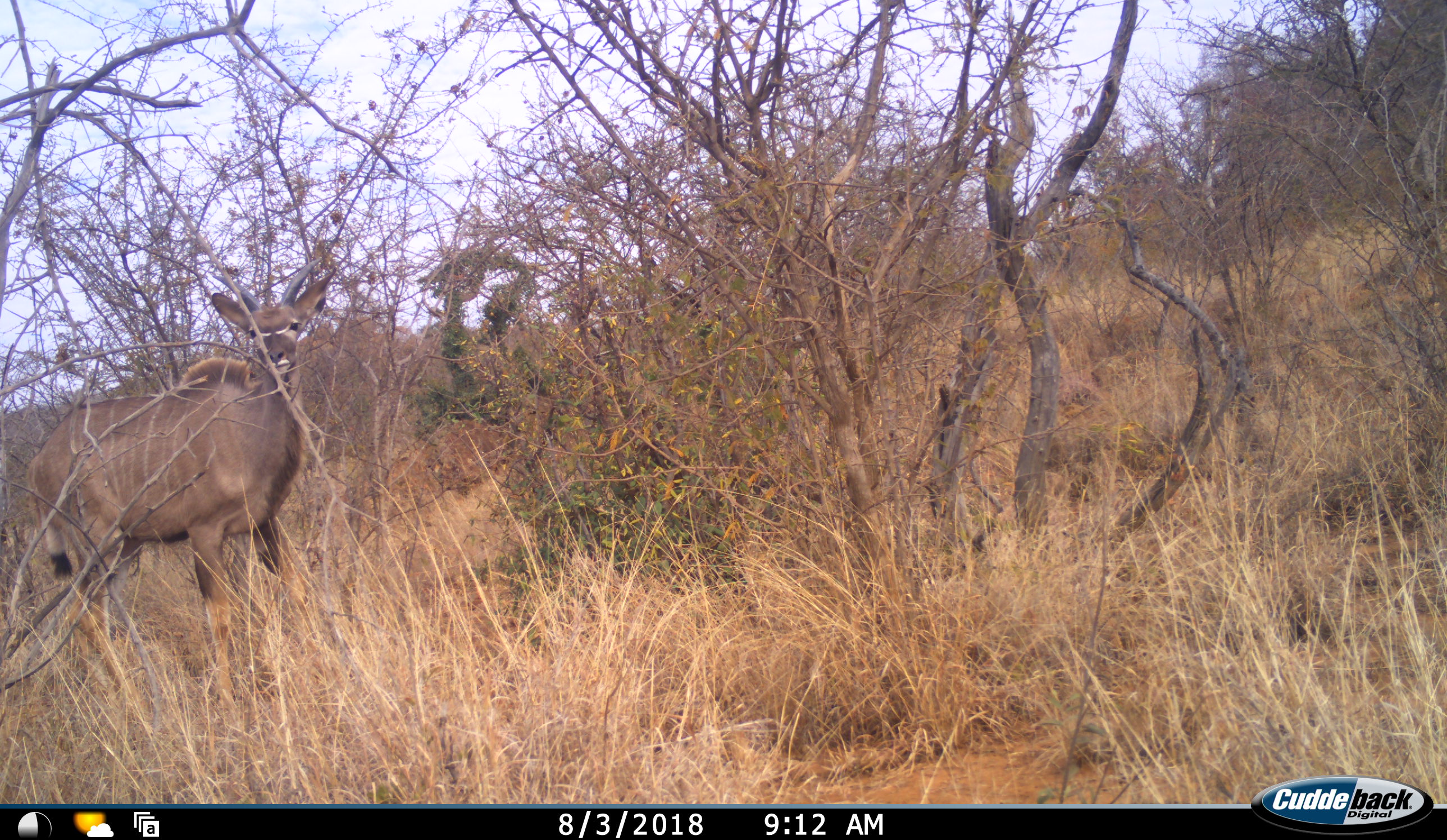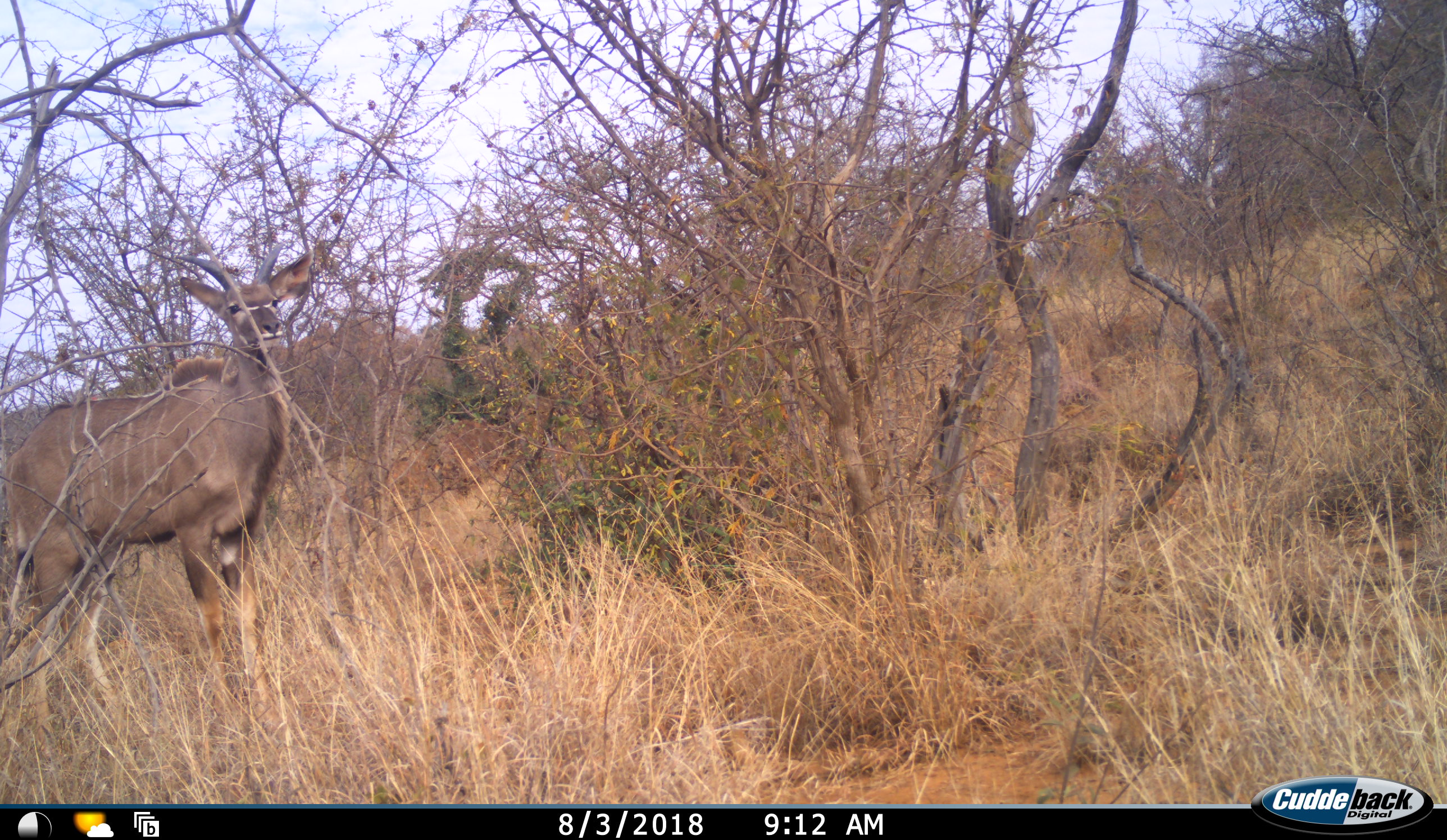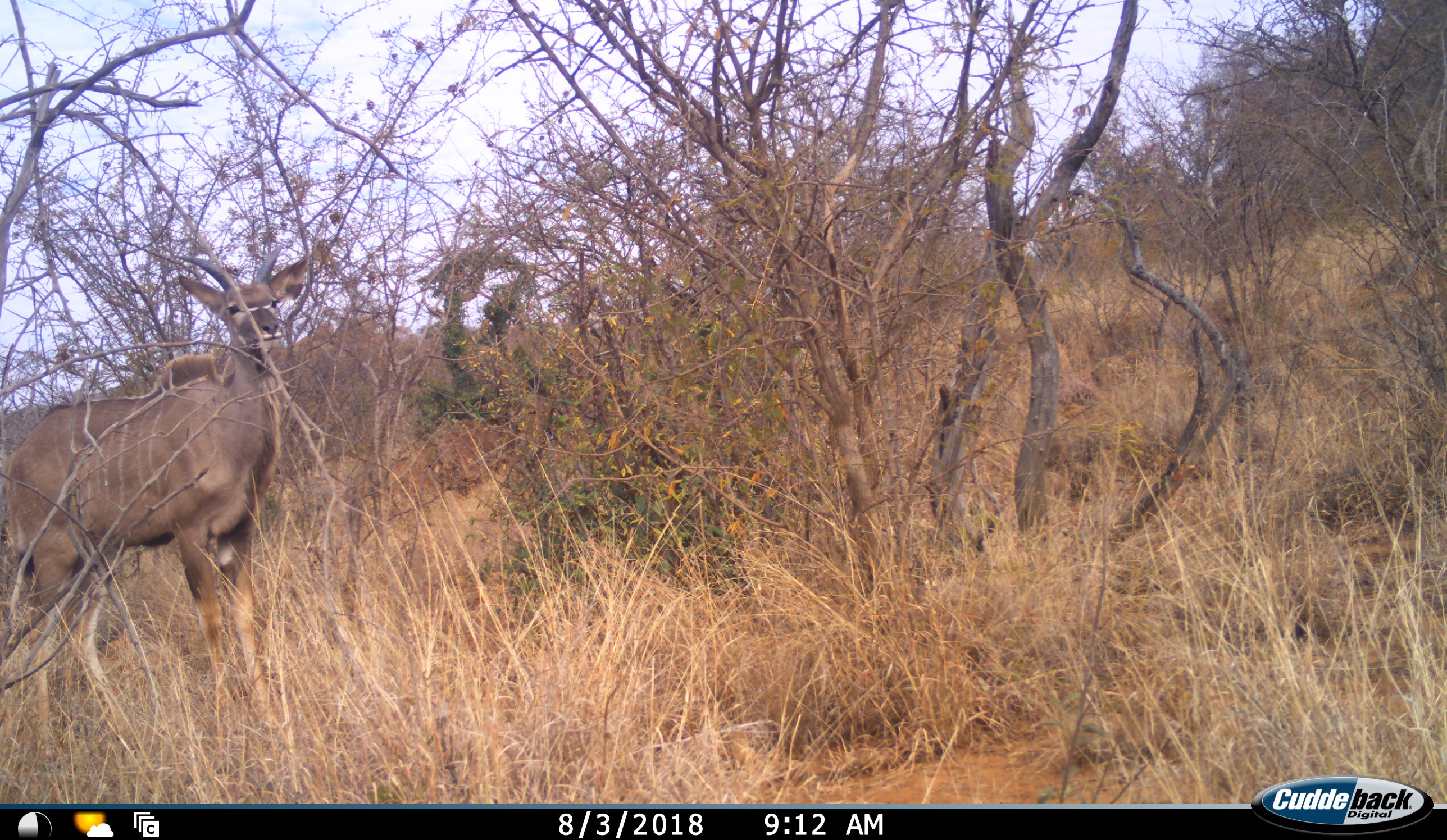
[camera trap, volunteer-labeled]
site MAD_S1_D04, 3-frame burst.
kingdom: Animalia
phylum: Chordata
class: Mammalia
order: Artiodactyla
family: Bovidae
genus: Tragelaphus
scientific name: Tragelaphus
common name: kudu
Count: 1.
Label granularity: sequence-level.